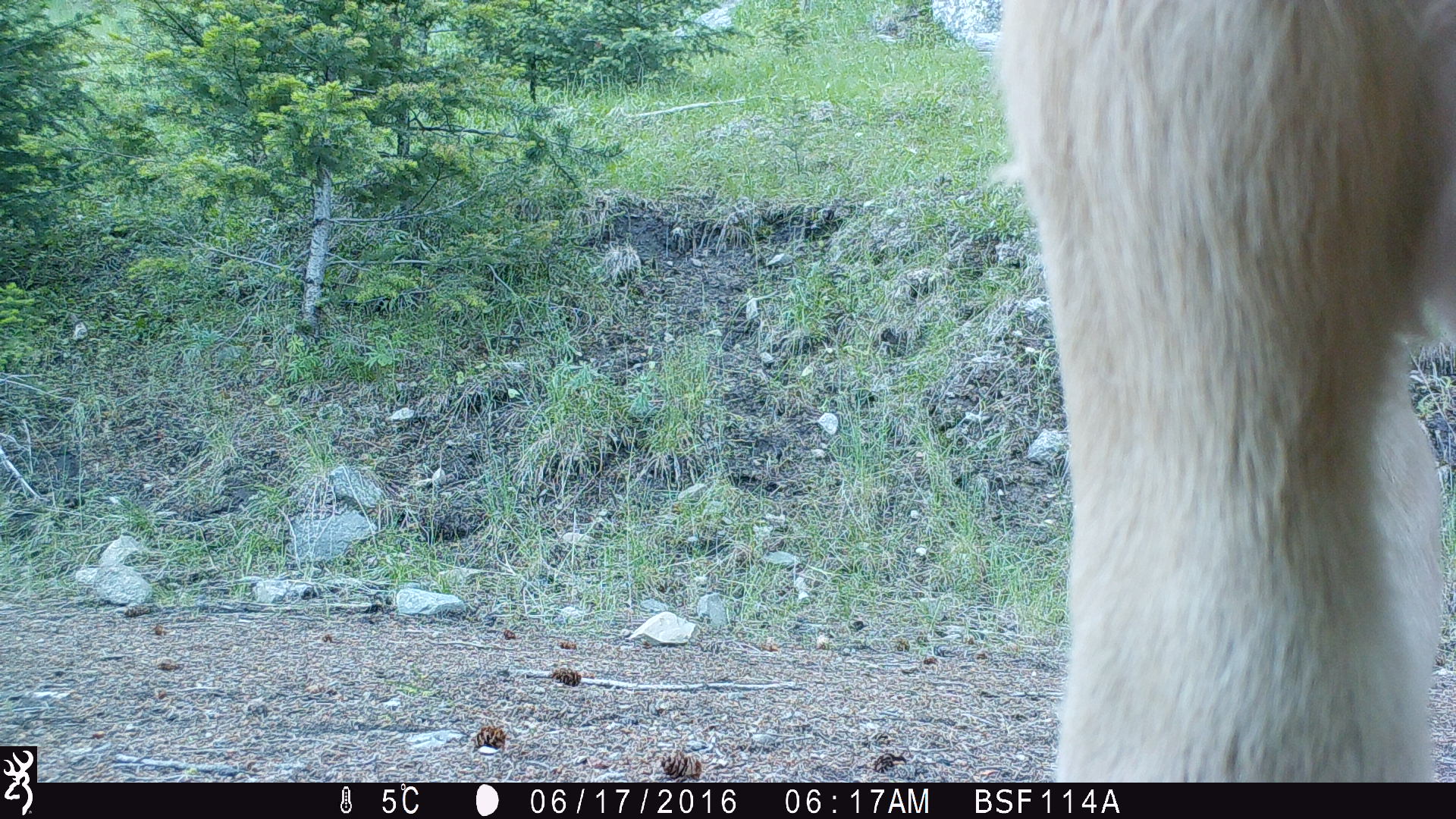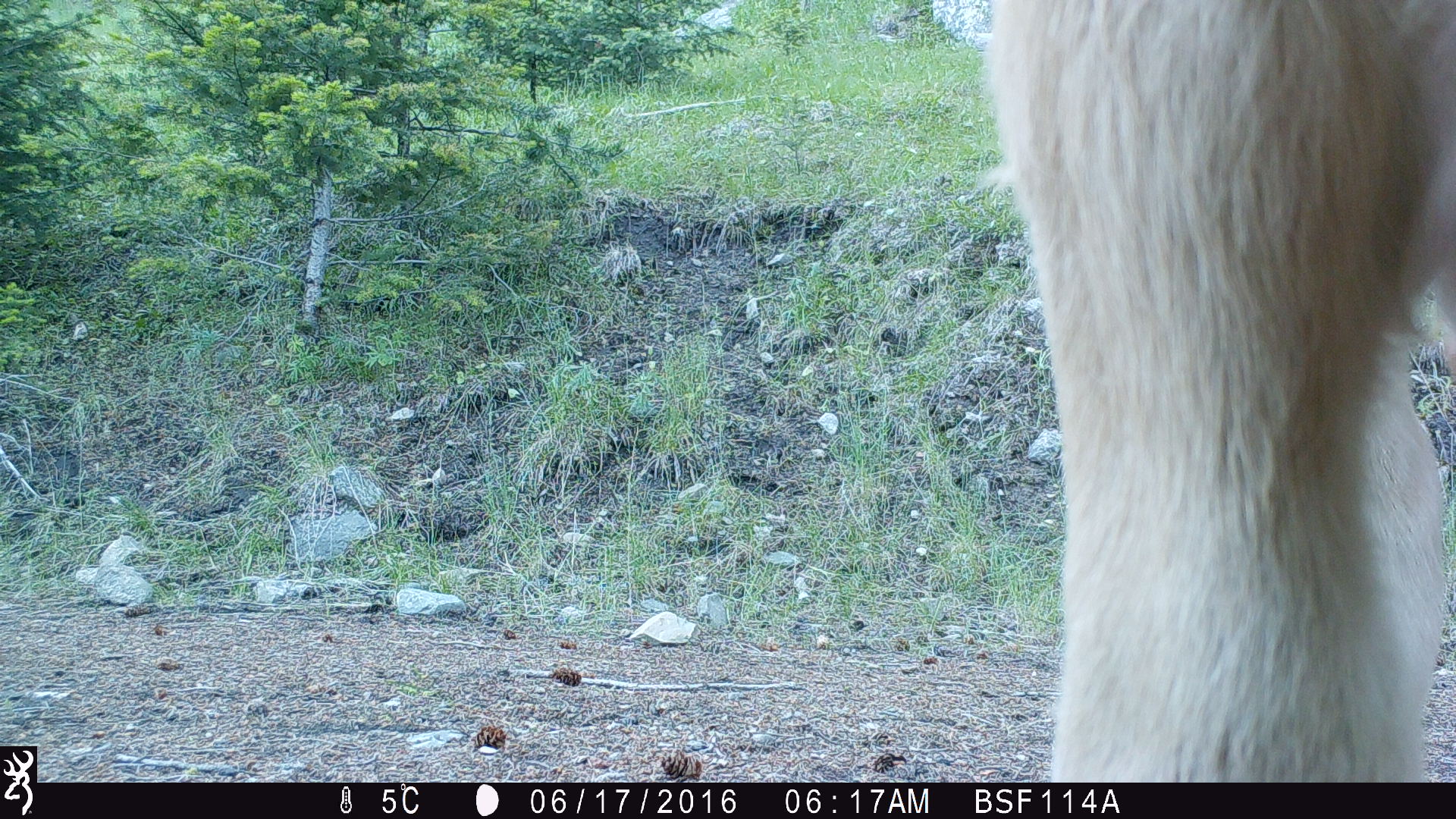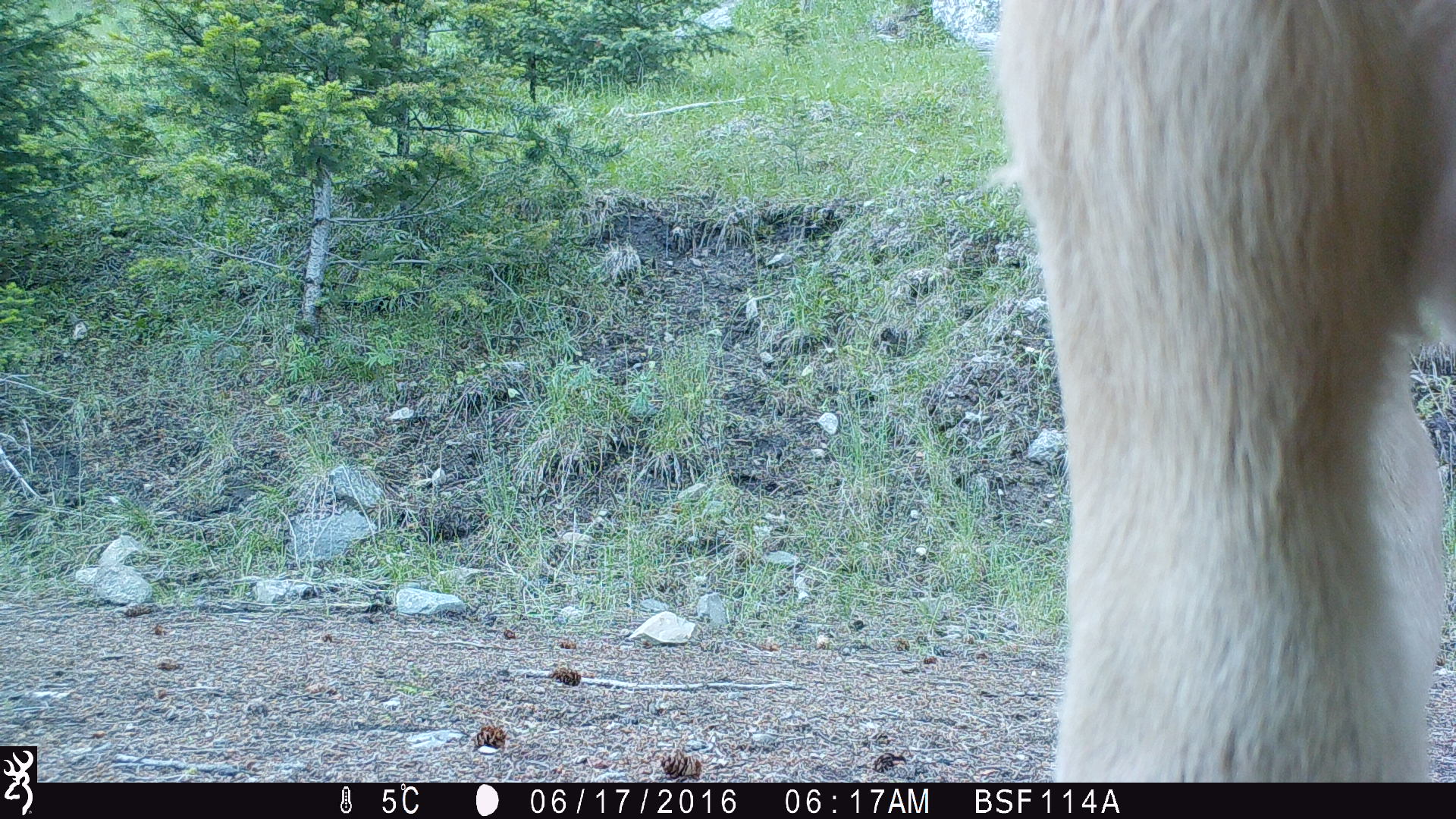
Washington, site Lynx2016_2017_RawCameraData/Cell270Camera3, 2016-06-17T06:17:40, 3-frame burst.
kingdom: Animalia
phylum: Chordata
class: Mammalia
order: Artiodactyla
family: Bovidae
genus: Bos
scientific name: Bos taurus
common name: domestic cattle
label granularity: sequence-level